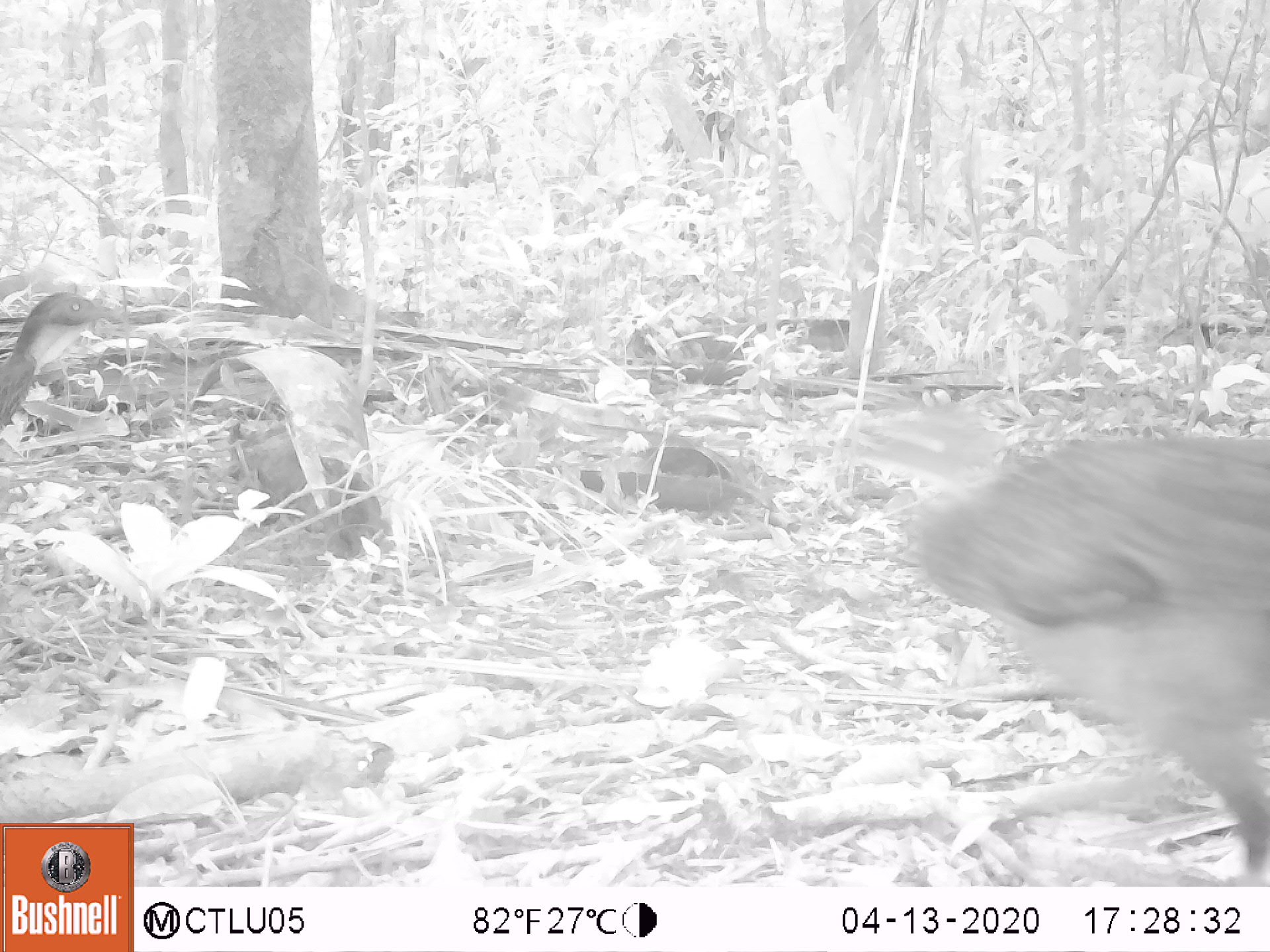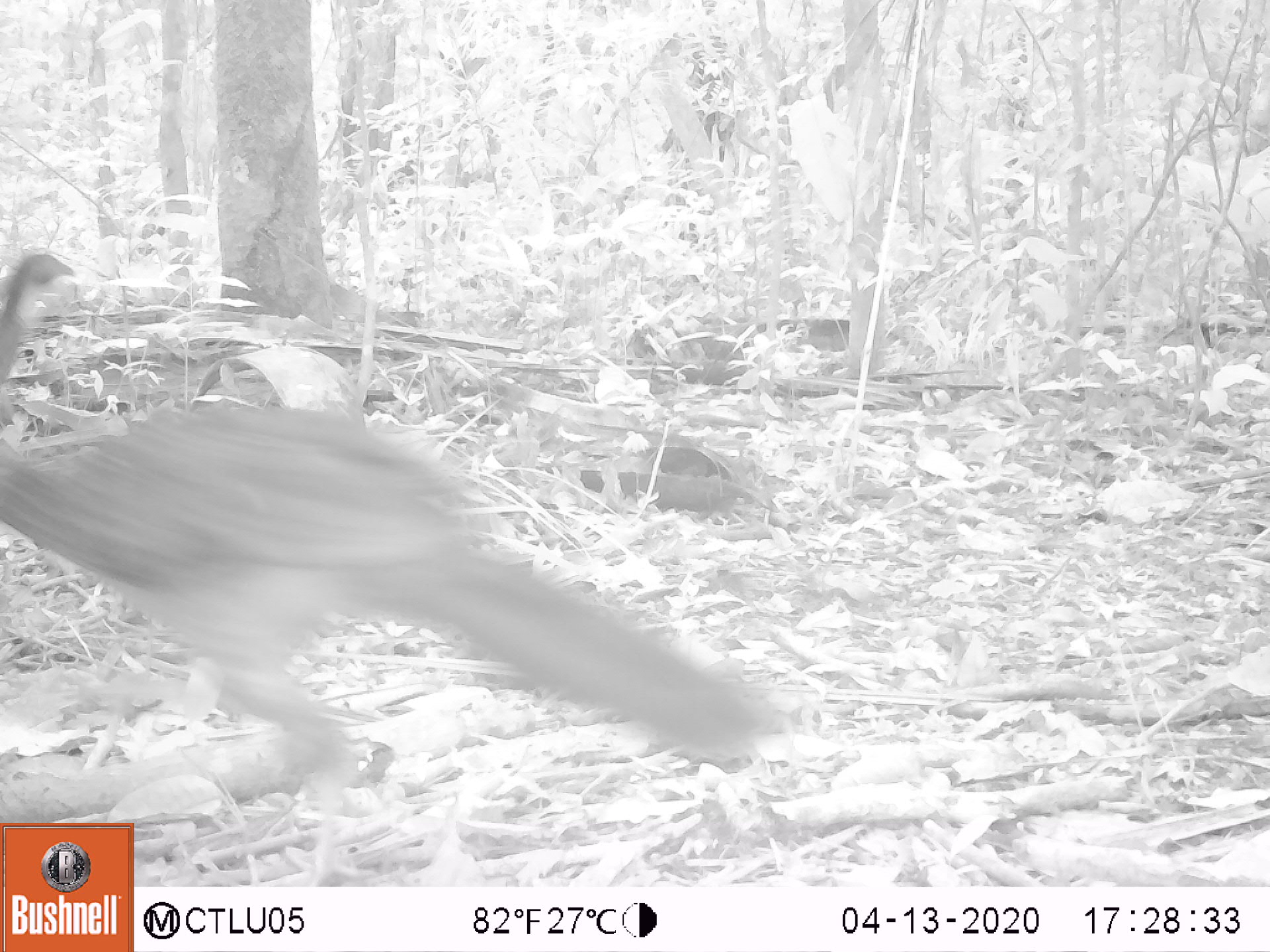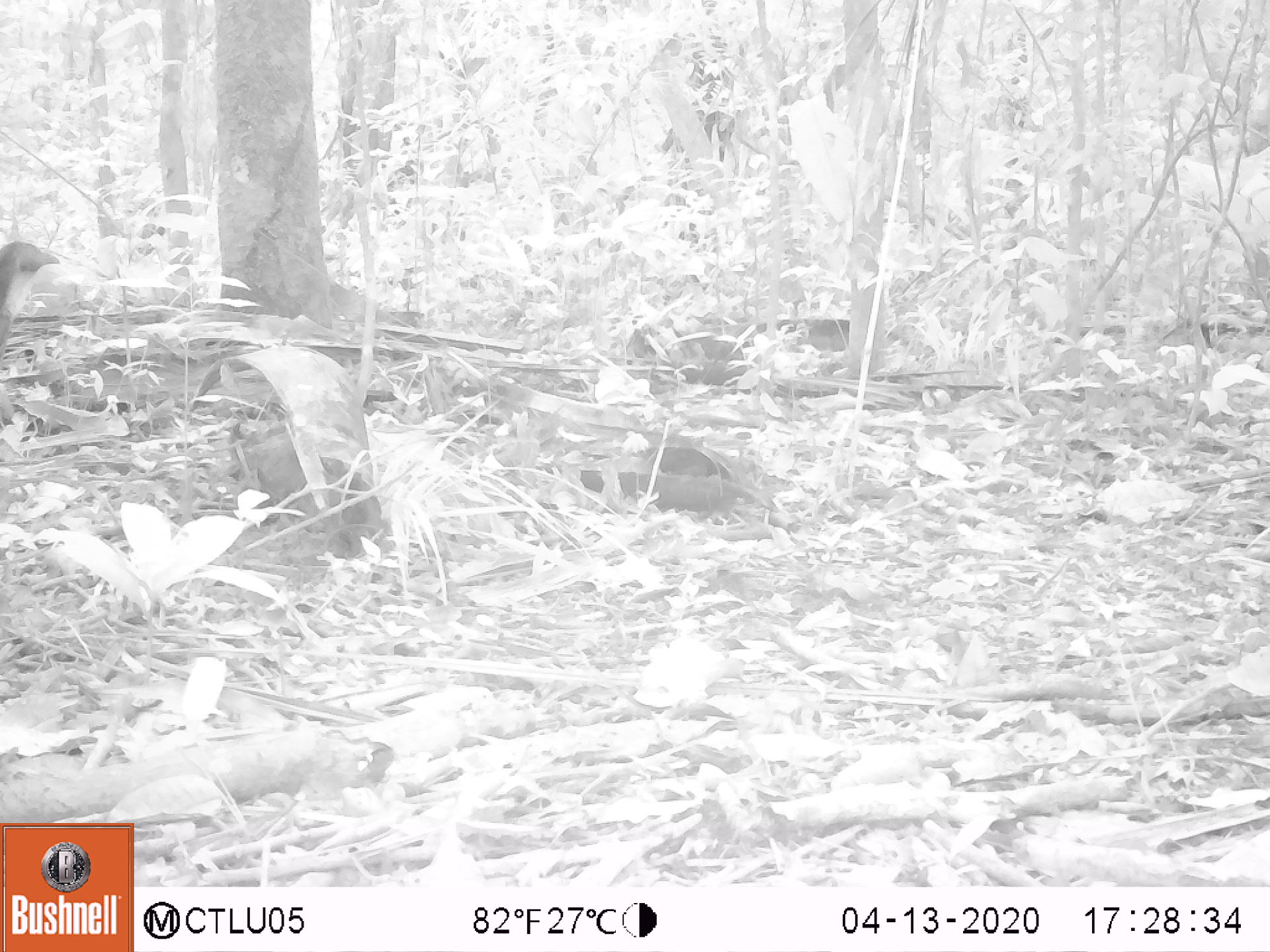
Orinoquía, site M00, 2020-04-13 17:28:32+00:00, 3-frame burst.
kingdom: Animalia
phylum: Chordata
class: Aves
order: Galliformes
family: Cracidae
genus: Penelope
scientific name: Penelope jacquacu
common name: spix's guan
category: spixs guan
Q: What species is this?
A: Spixs guan (spix's guan) (Penelope jacquacu).